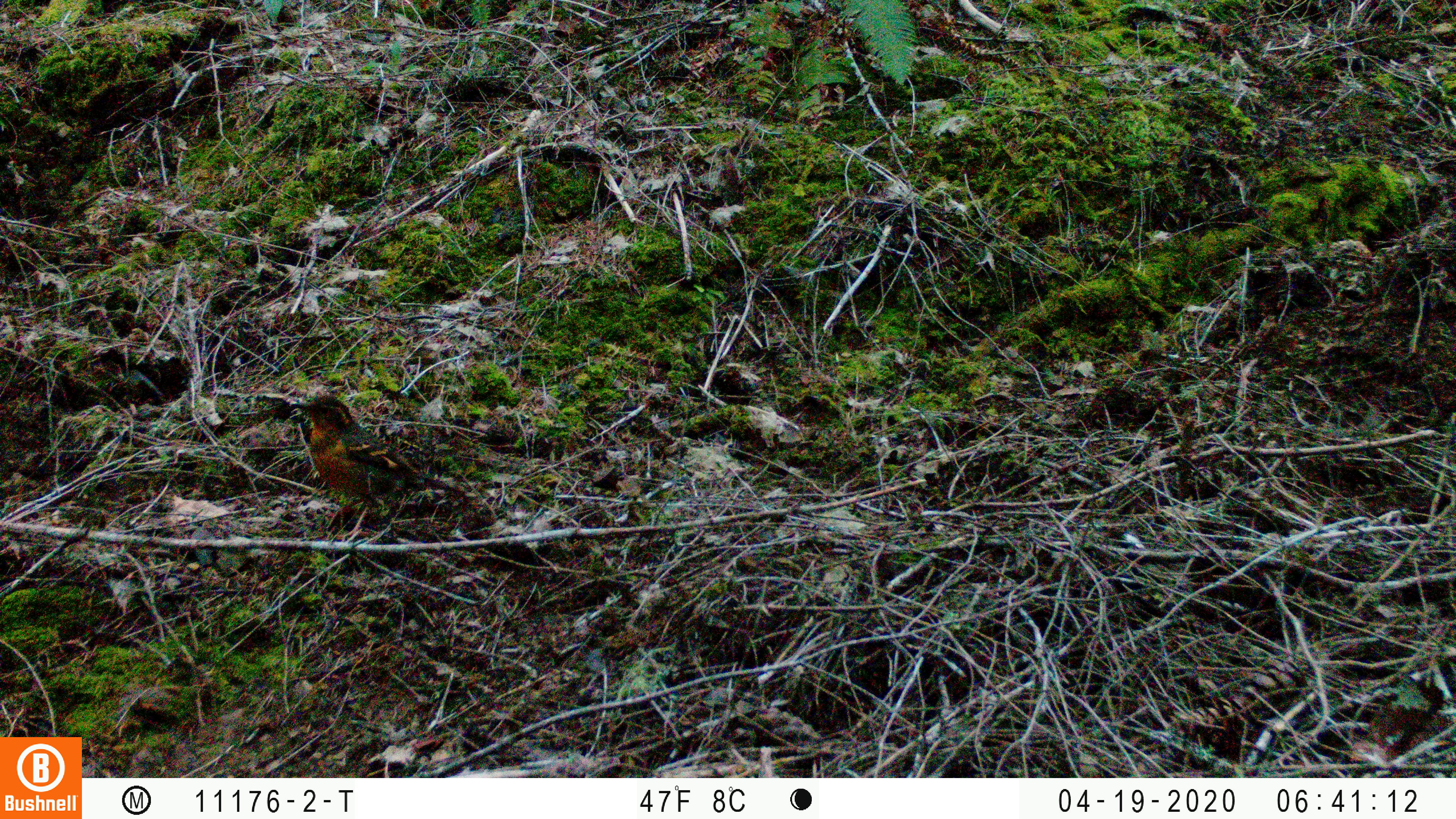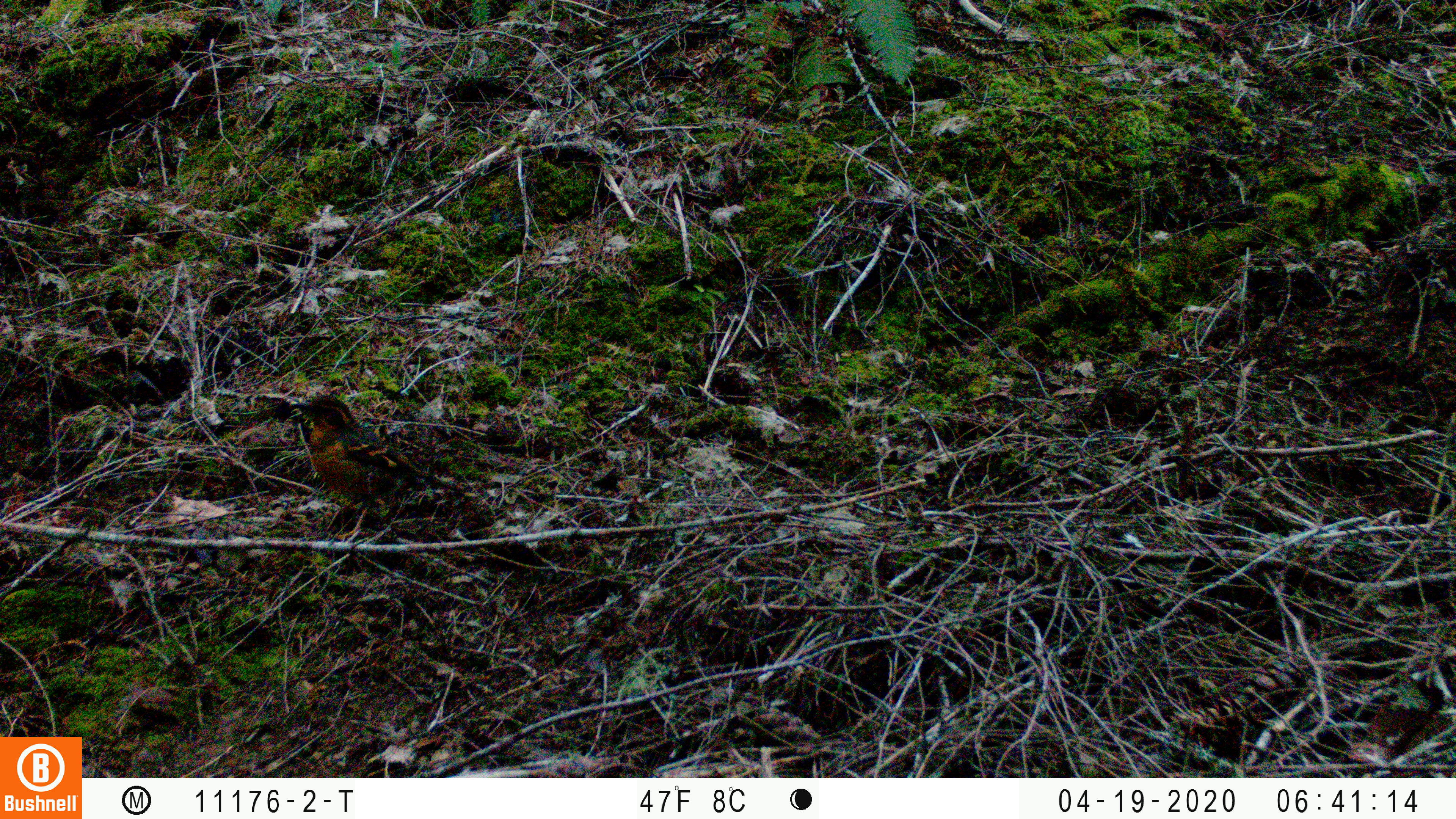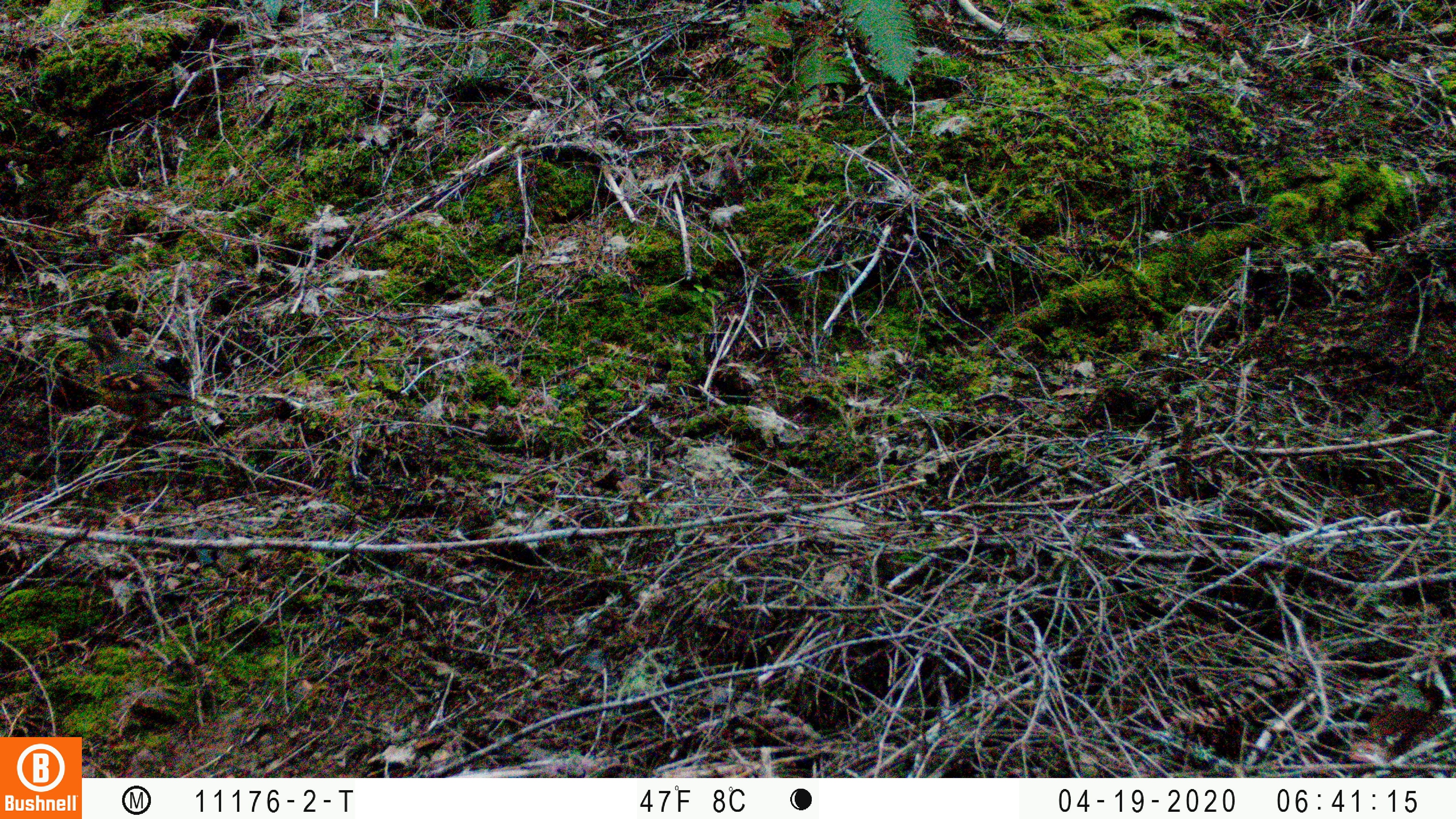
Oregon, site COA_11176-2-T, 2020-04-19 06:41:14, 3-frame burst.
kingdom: Animalia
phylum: Chordata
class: Aves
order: Passeriformes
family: Turdidae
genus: Ixoreus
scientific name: Ixoreus naevius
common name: varied thrush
Varied thrush (Ixoreus naevius).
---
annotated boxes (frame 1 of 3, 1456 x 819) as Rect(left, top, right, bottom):
varied thrush: Rect(294, 388, 459, 540)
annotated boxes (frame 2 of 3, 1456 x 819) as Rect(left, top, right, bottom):
varied thrush: Rect(288, 394, 439, 546)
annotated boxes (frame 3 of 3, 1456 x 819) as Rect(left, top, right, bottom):
varied thrush: Rect(76, 333, 209, 451)